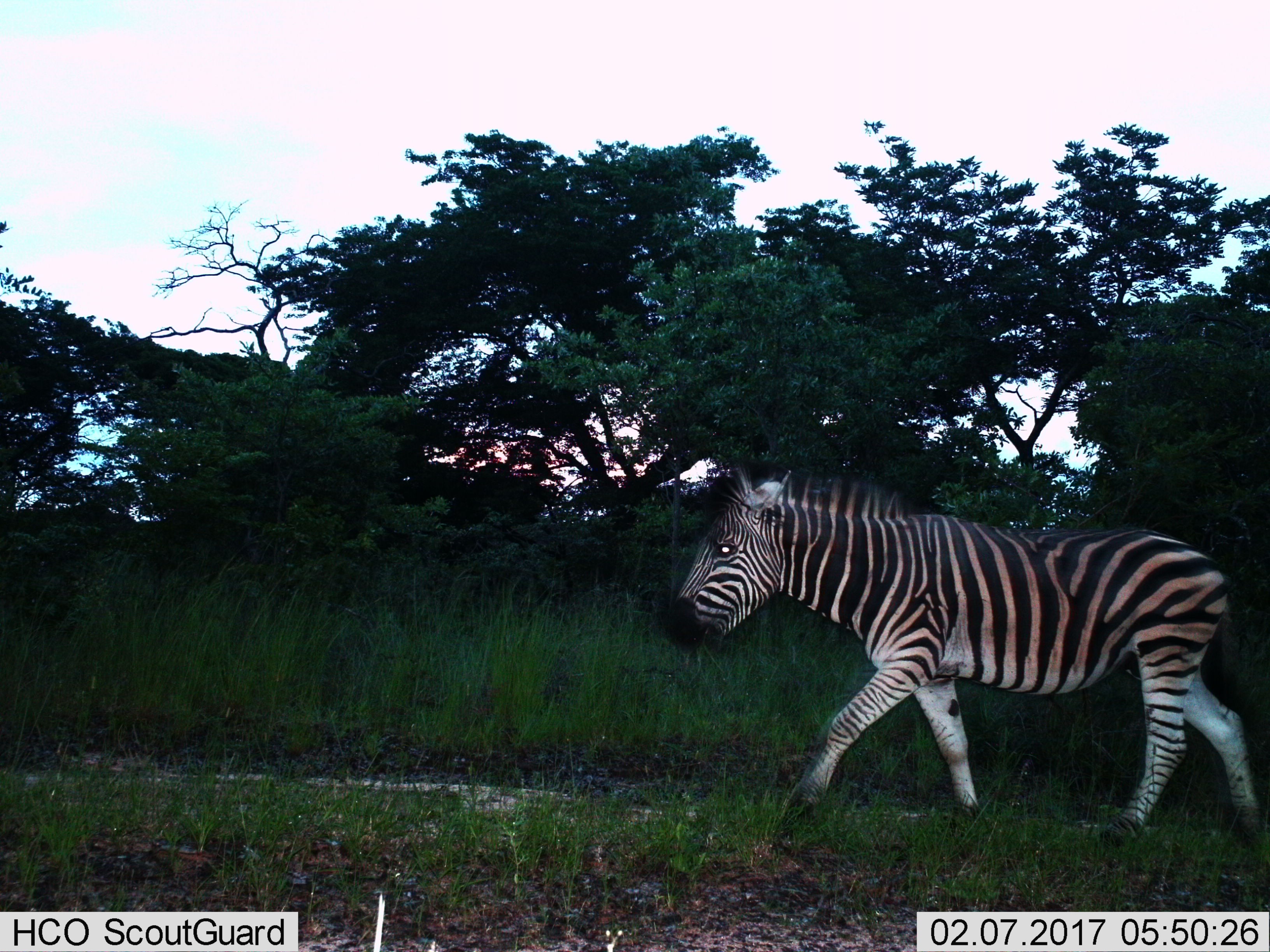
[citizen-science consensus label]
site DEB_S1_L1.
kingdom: Animalia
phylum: Chordata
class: Mammalia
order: Perissodactyla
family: Equidae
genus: Equus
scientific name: Equus quagga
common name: plains zebra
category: zebraplains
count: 1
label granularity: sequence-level